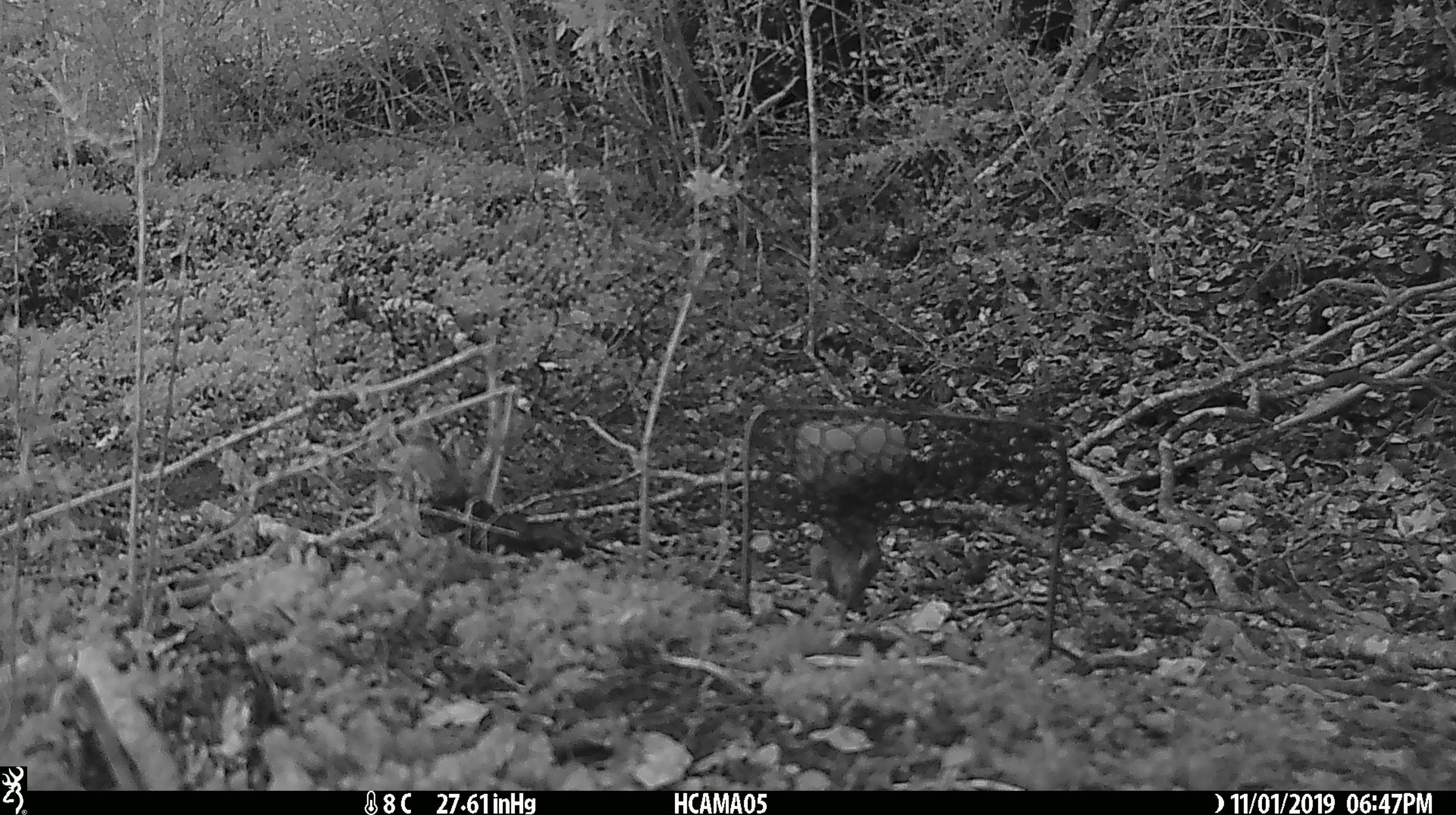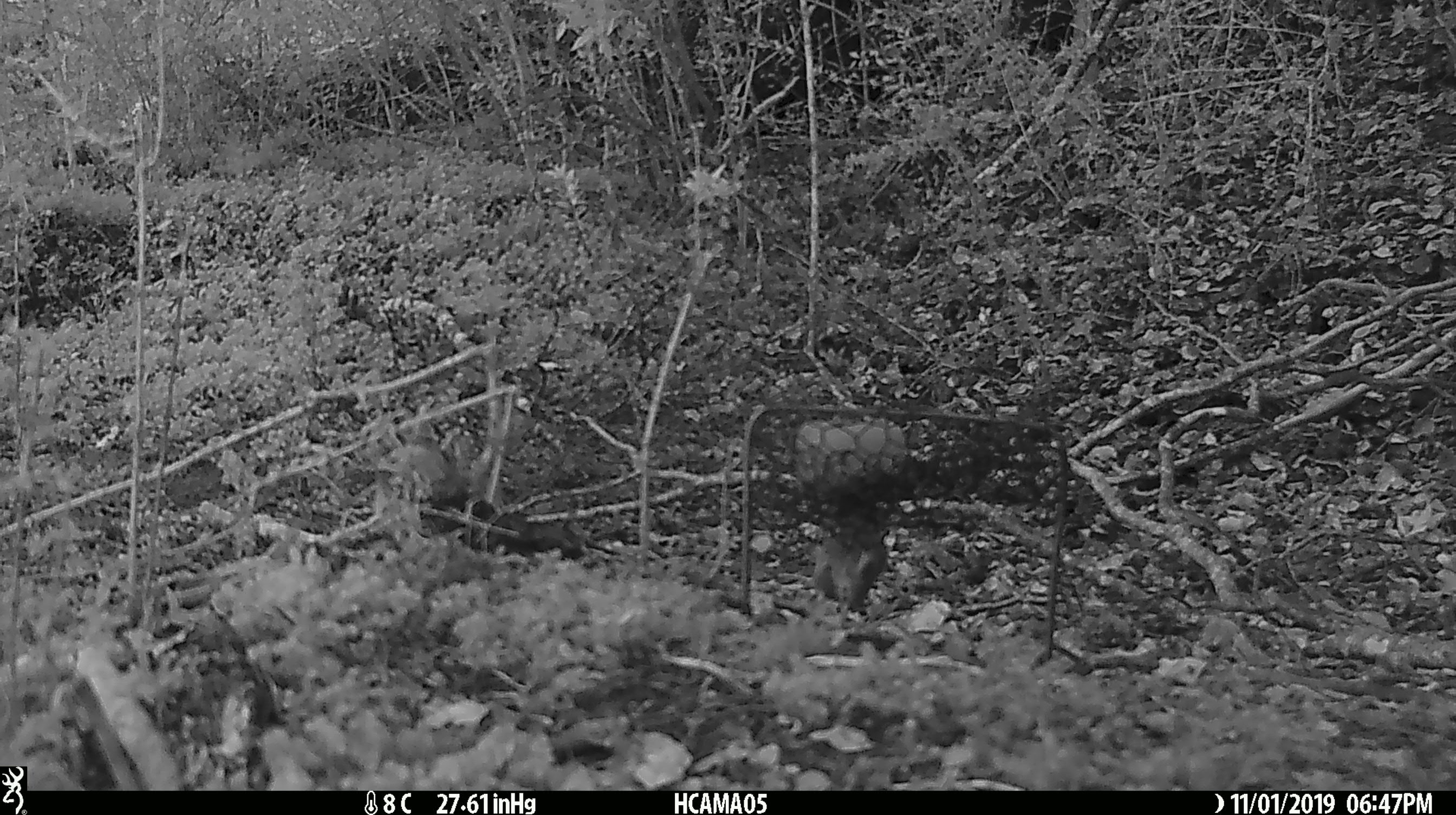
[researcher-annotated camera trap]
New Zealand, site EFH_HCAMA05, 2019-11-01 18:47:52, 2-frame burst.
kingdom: Animalia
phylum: Chordata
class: Mammalia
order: Rodentia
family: Muridae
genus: Mus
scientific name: Mus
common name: mouse